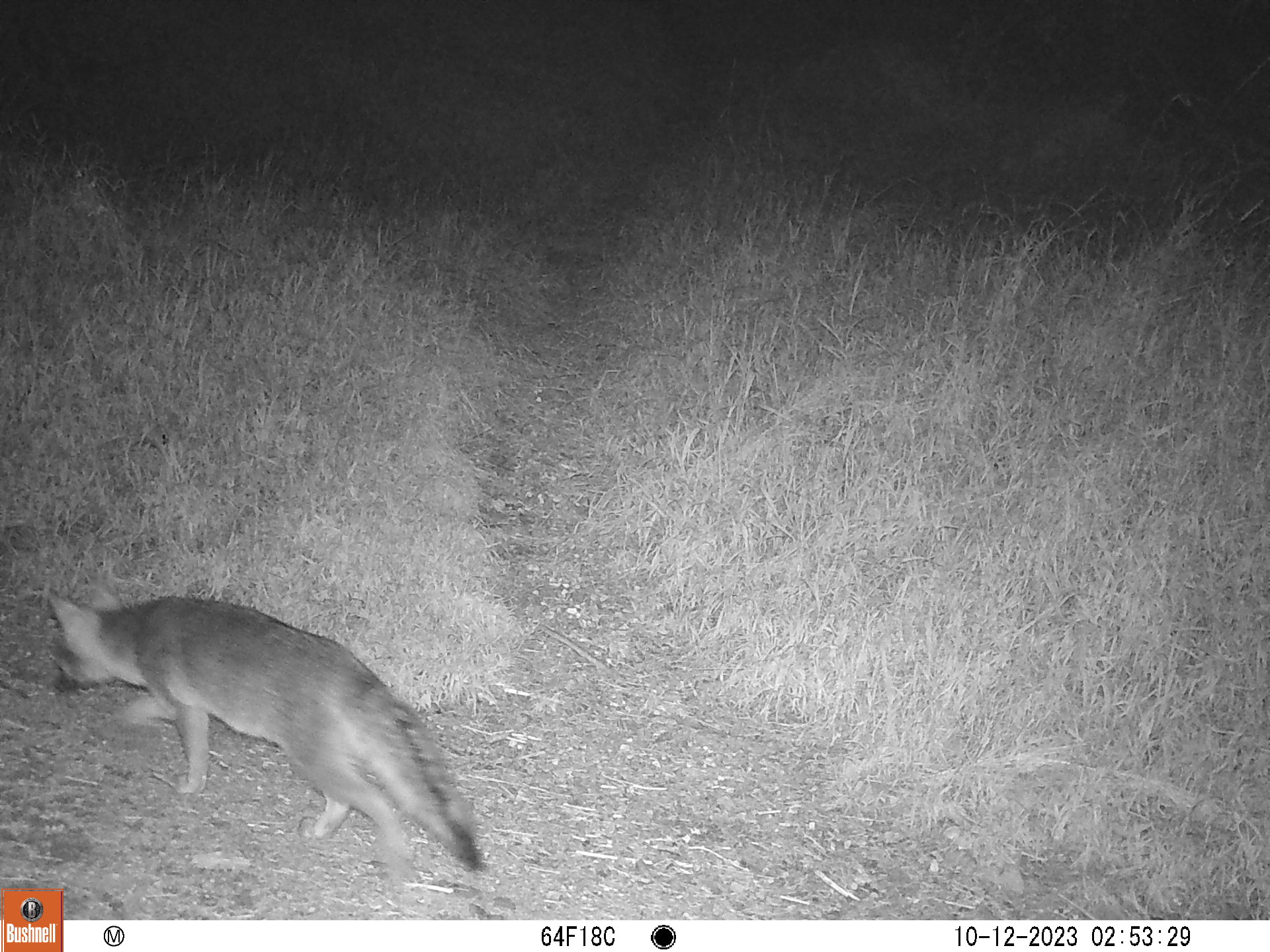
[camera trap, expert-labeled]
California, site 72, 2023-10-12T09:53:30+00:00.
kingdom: Animalia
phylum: Chordata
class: Mammalia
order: Carnivora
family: Canidae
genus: Urocyon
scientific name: Urocyon cinereoargenteus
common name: gray fox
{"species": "gray fox (Urocyon cinereoargenteus)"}